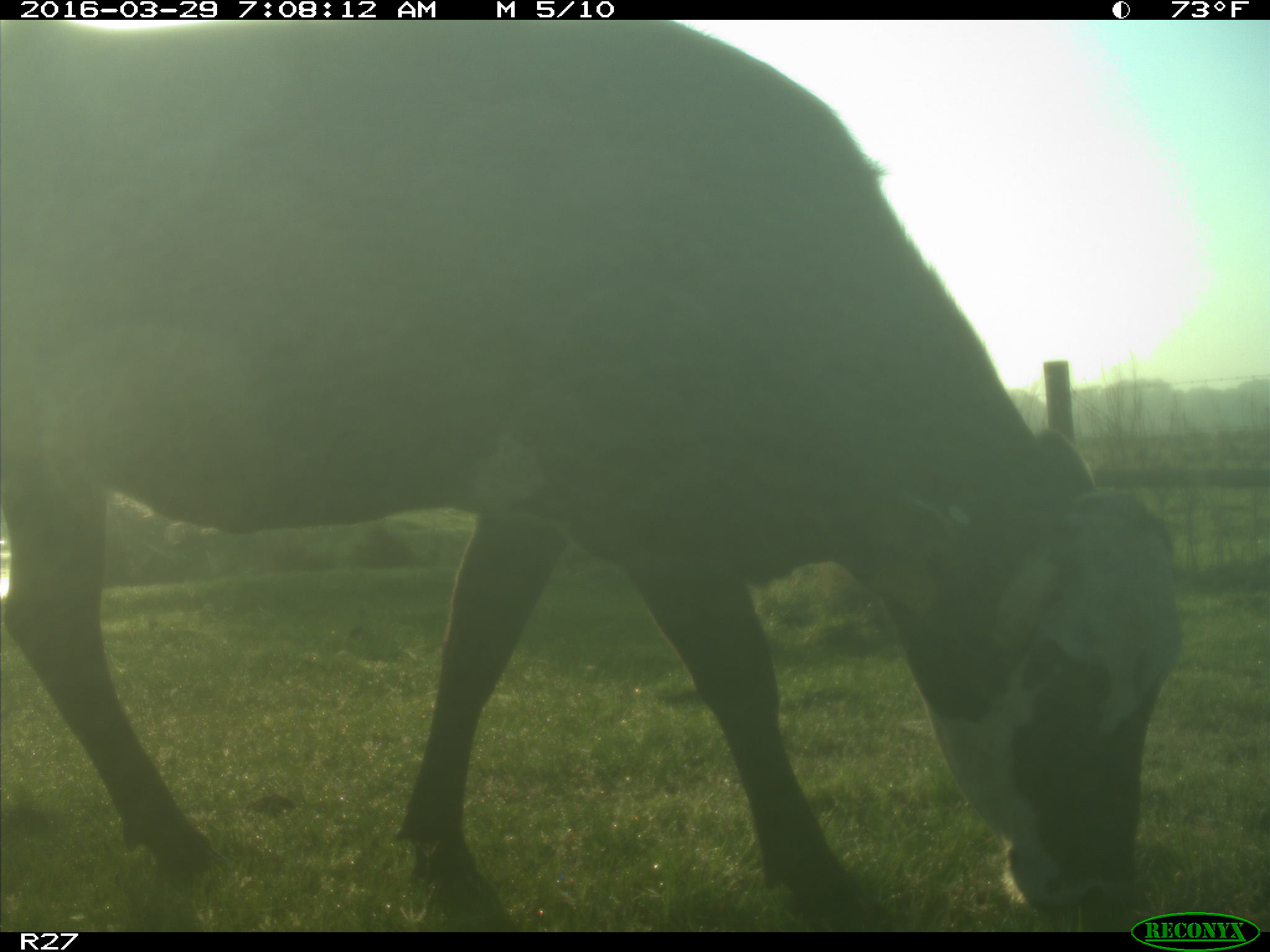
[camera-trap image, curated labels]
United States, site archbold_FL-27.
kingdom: Animalia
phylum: Chordata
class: Mammalia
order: Artiodactyla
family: Bovidae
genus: Bos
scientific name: Bos taurus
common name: domestic cow